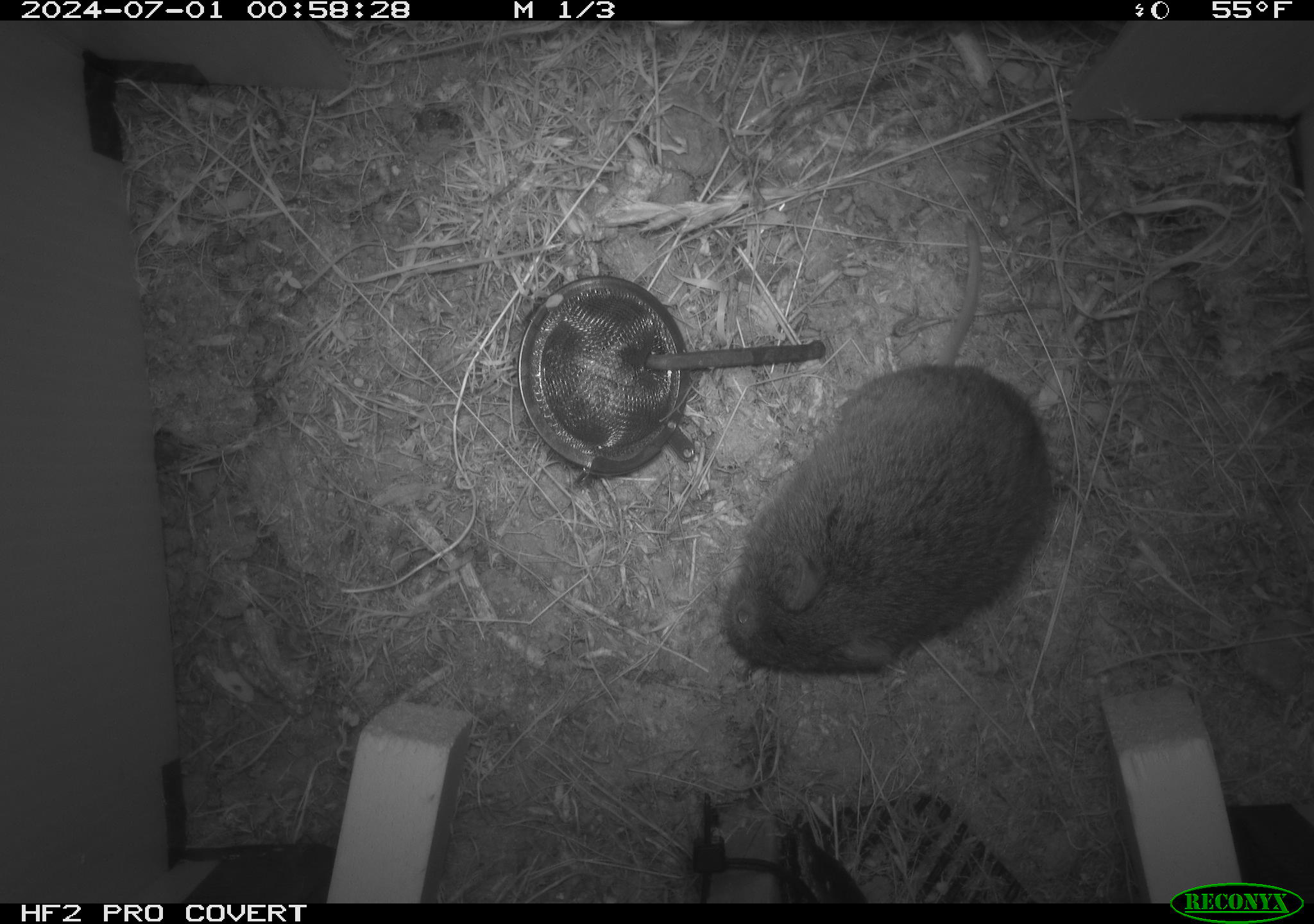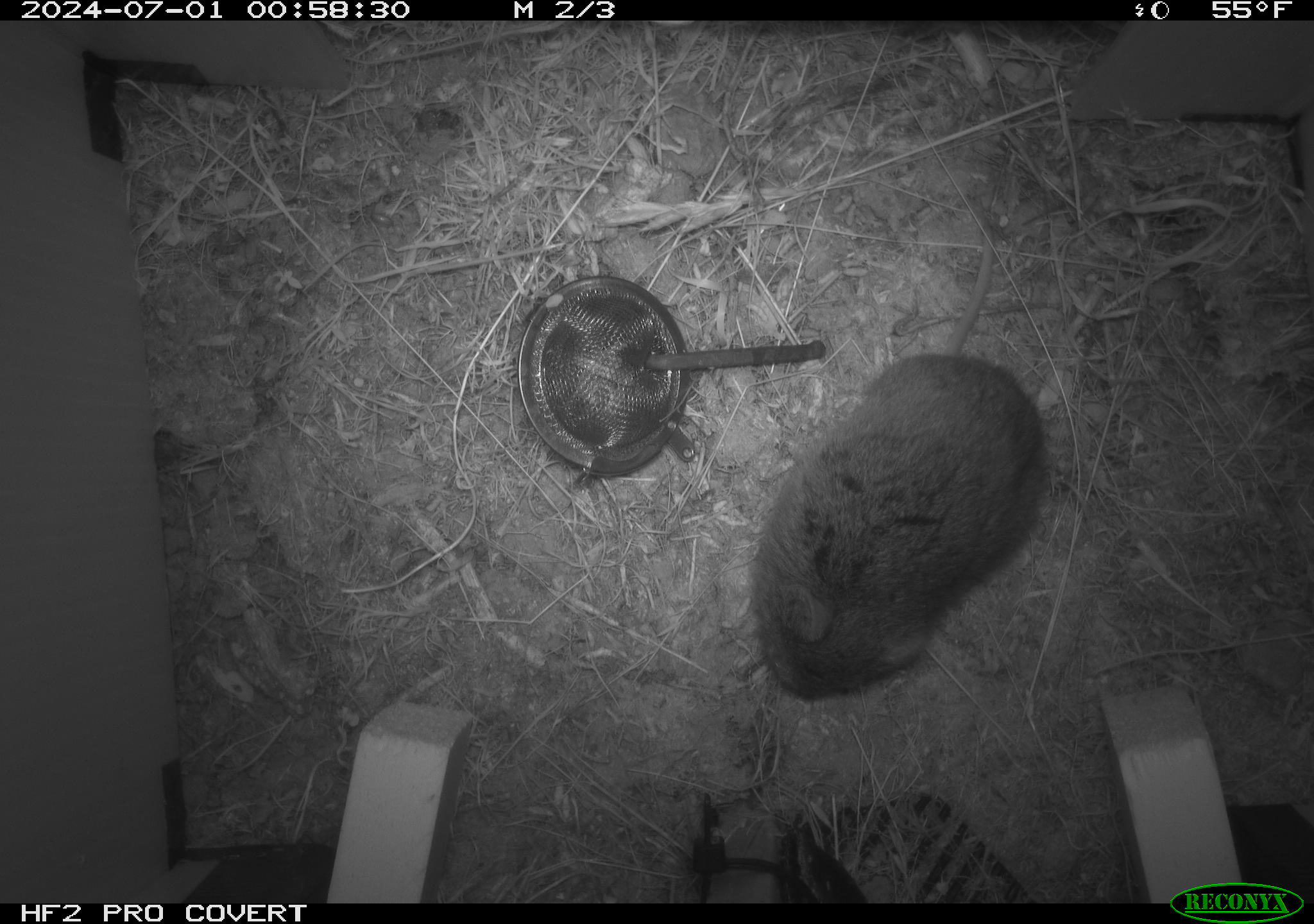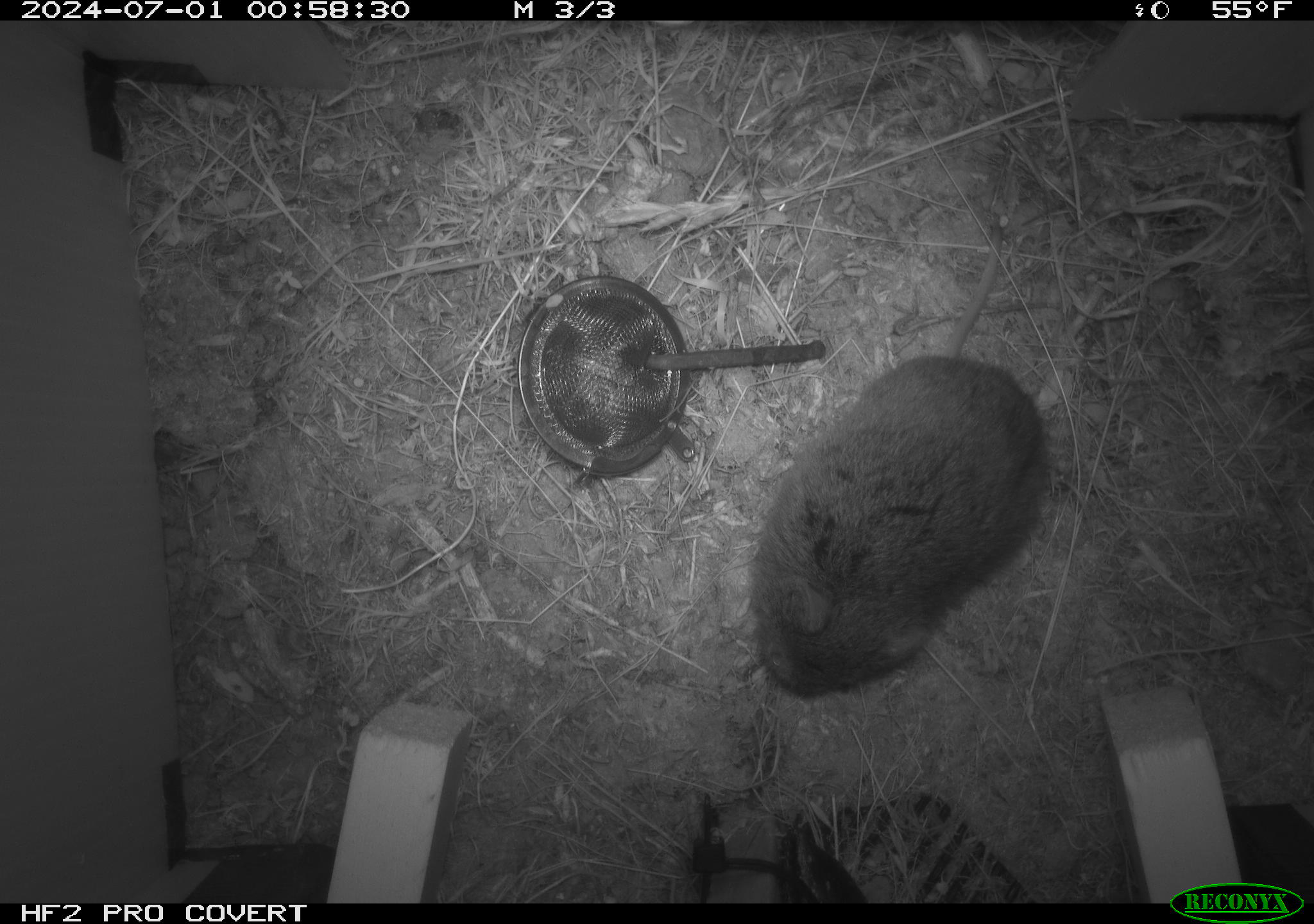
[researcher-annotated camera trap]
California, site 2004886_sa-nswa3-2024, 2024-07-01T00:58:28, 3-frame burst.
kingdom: Animalia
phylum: Chordata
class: Mammalia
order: Rodentia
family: Cricetidae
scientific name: Arvicolinae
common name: voles, lemmings, and muskrats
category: arvicolinae subfamily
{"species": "arvicolinae subfamily (voles, lemmings, and muskrats) (Arvicolinae)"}